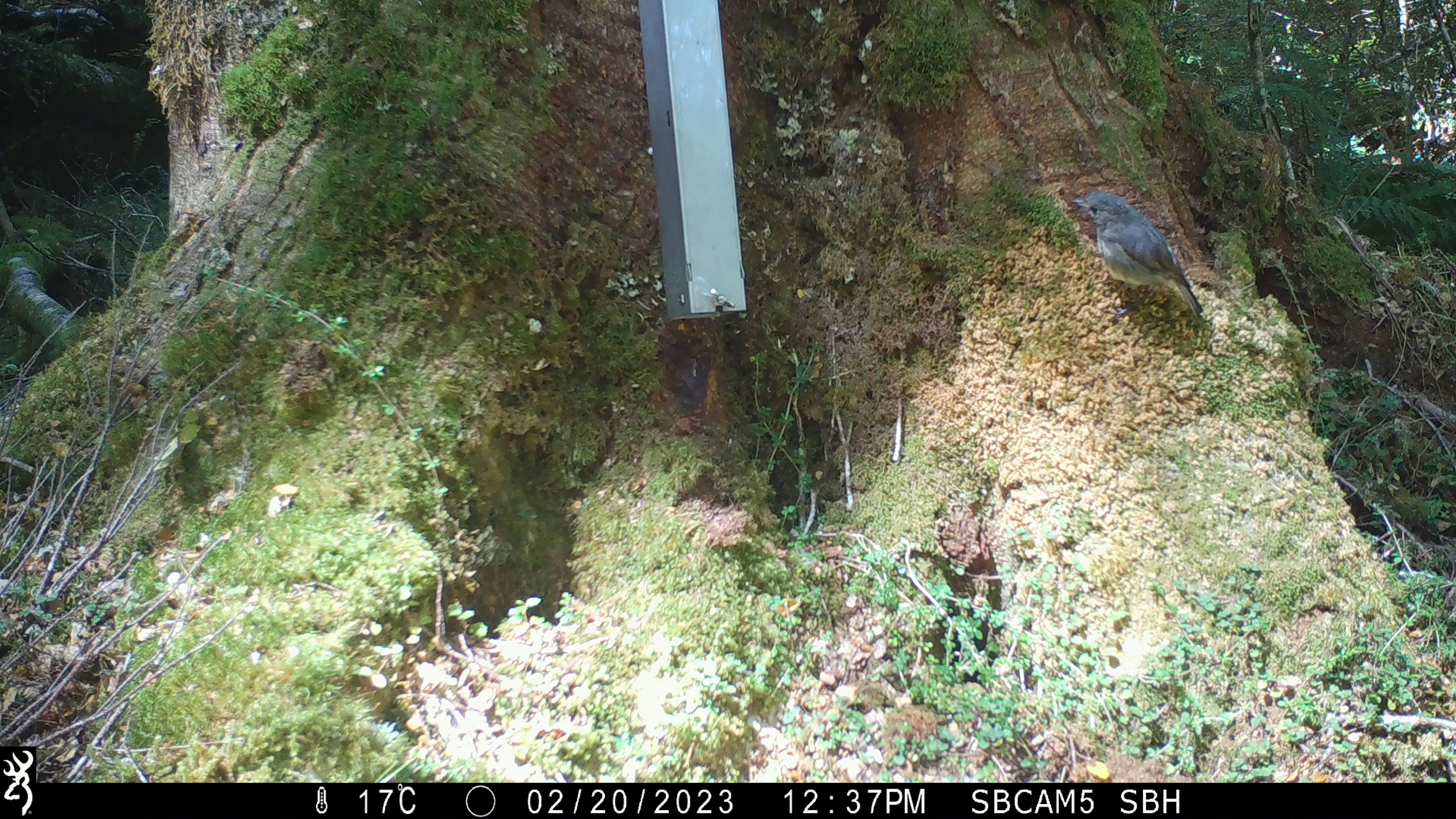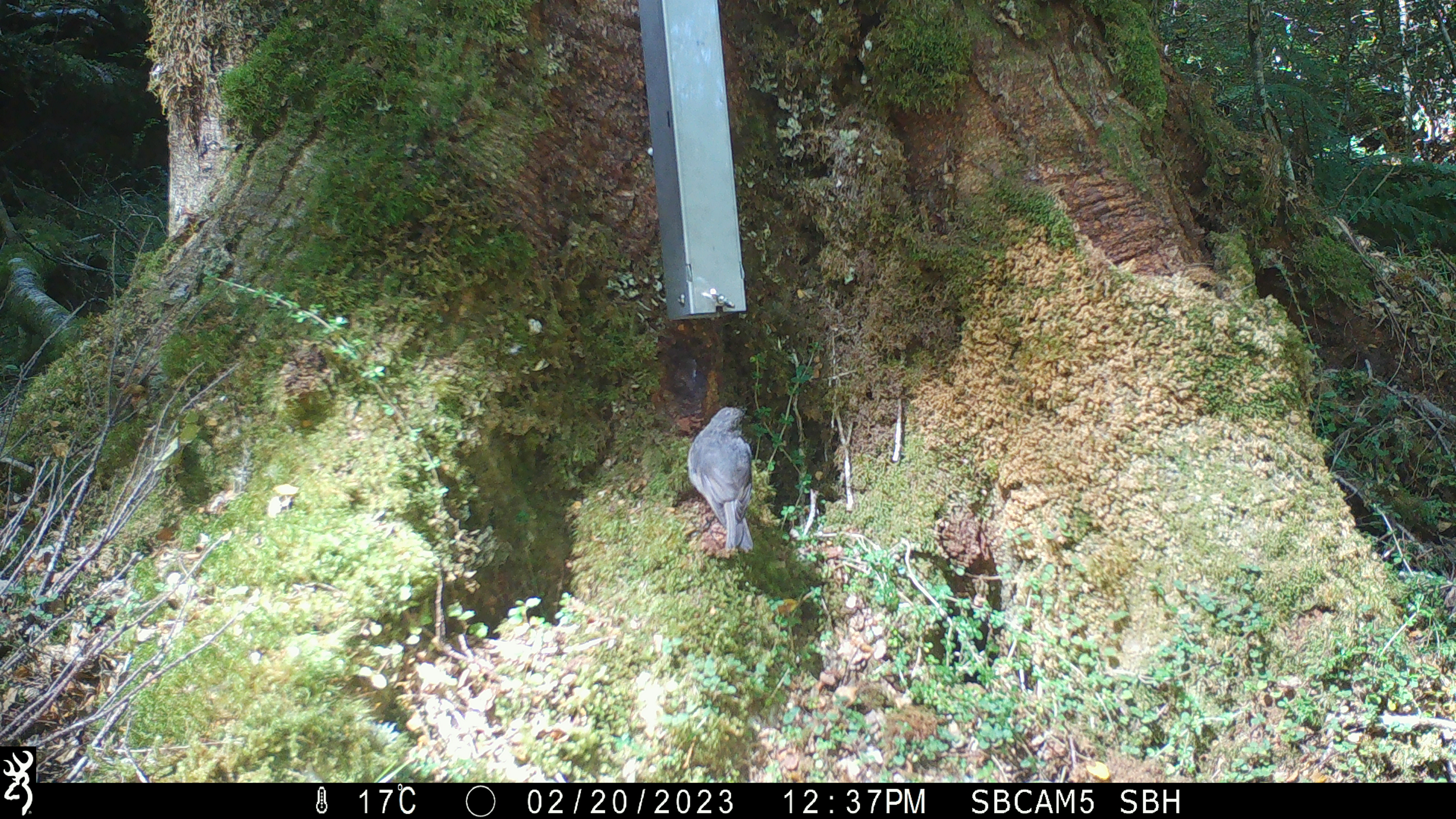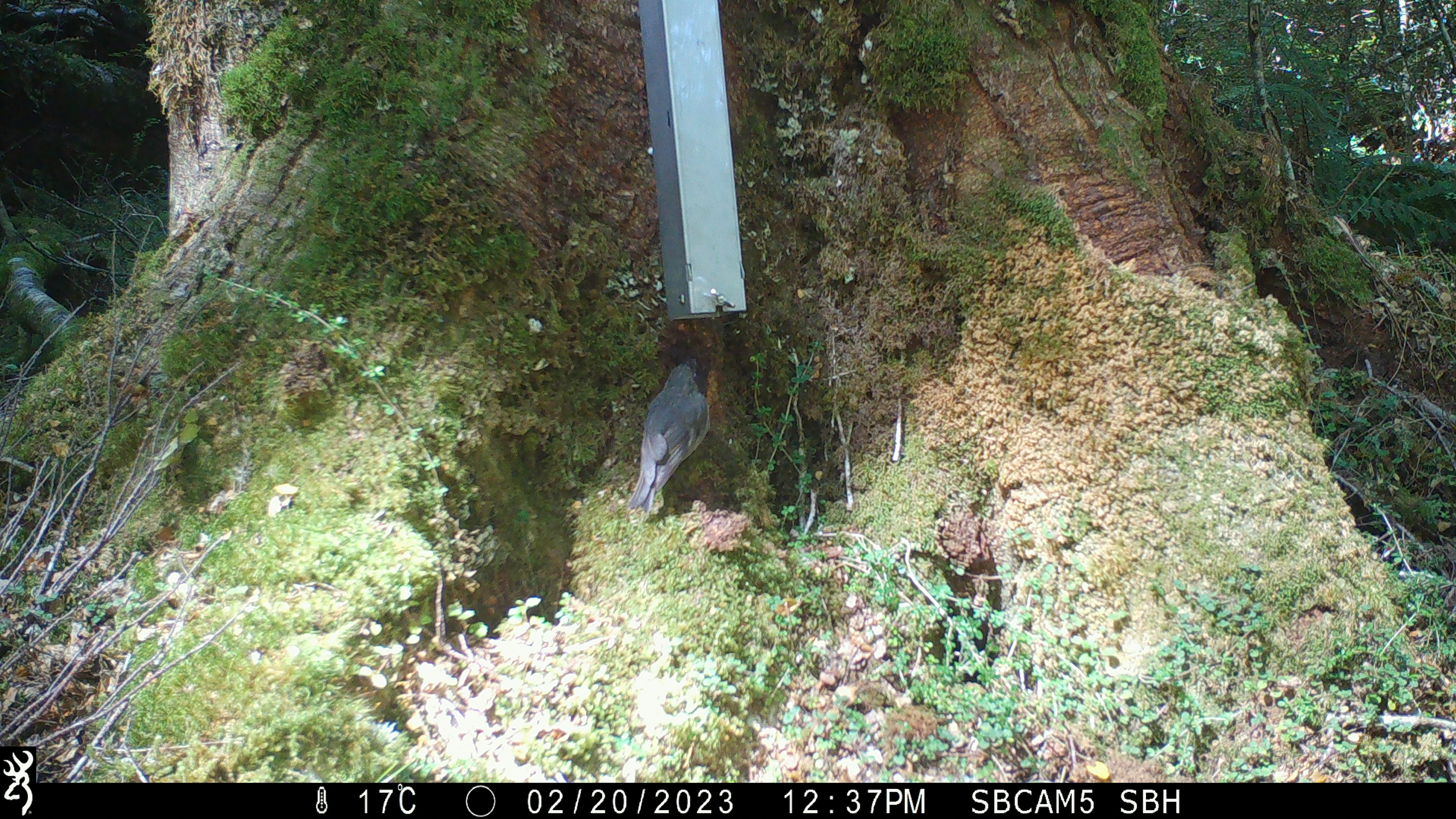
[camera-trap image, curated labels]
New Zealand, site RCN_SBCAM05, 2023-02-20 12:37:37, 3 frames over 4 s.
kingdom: Animalia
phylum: Chordata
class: Aves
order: Passeriformes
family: Petroicidae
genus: Petroica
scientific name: Petroica australis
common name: new zealand robin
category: robin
Robin (new zealand robin) (Petroica australis).